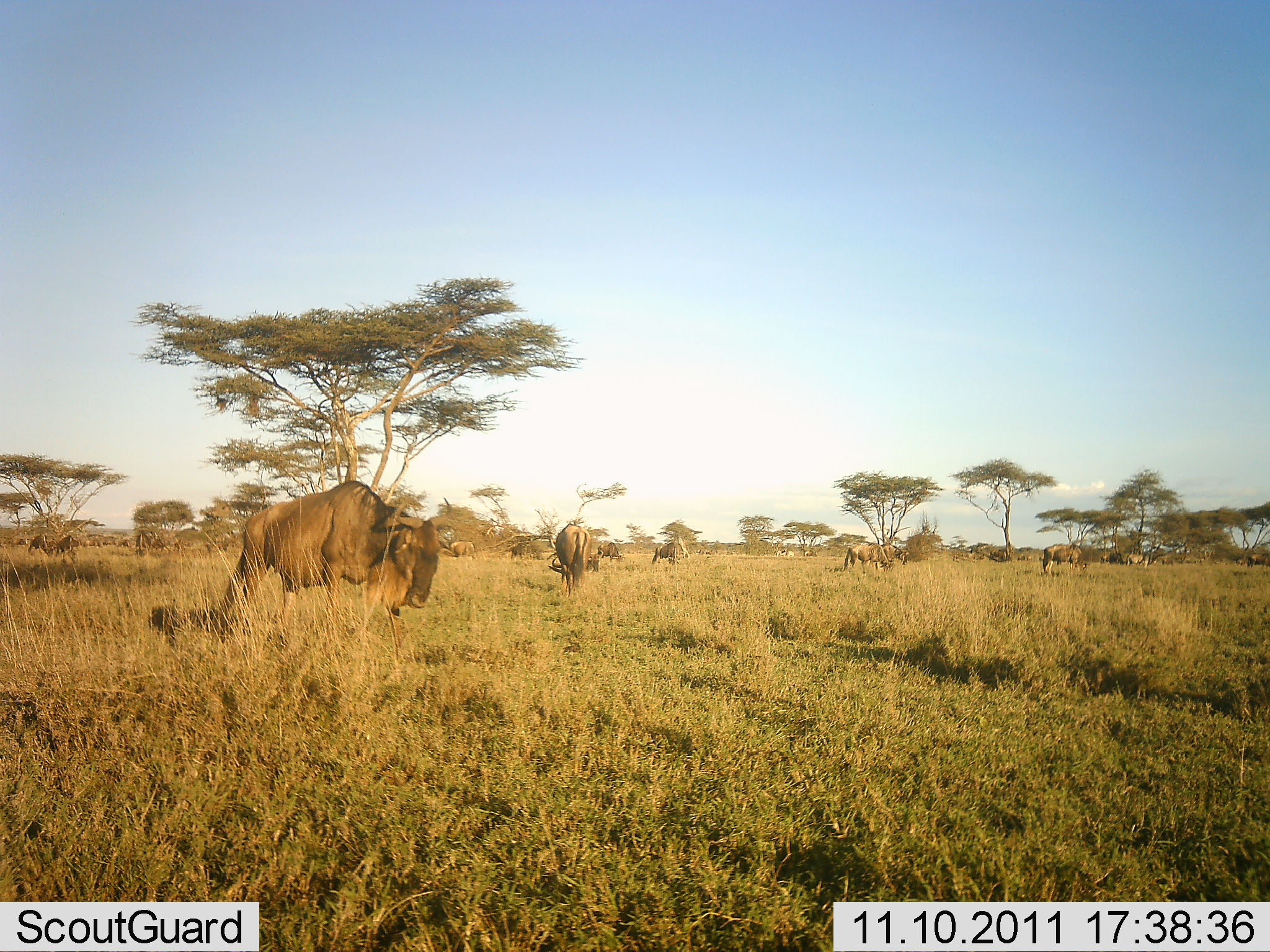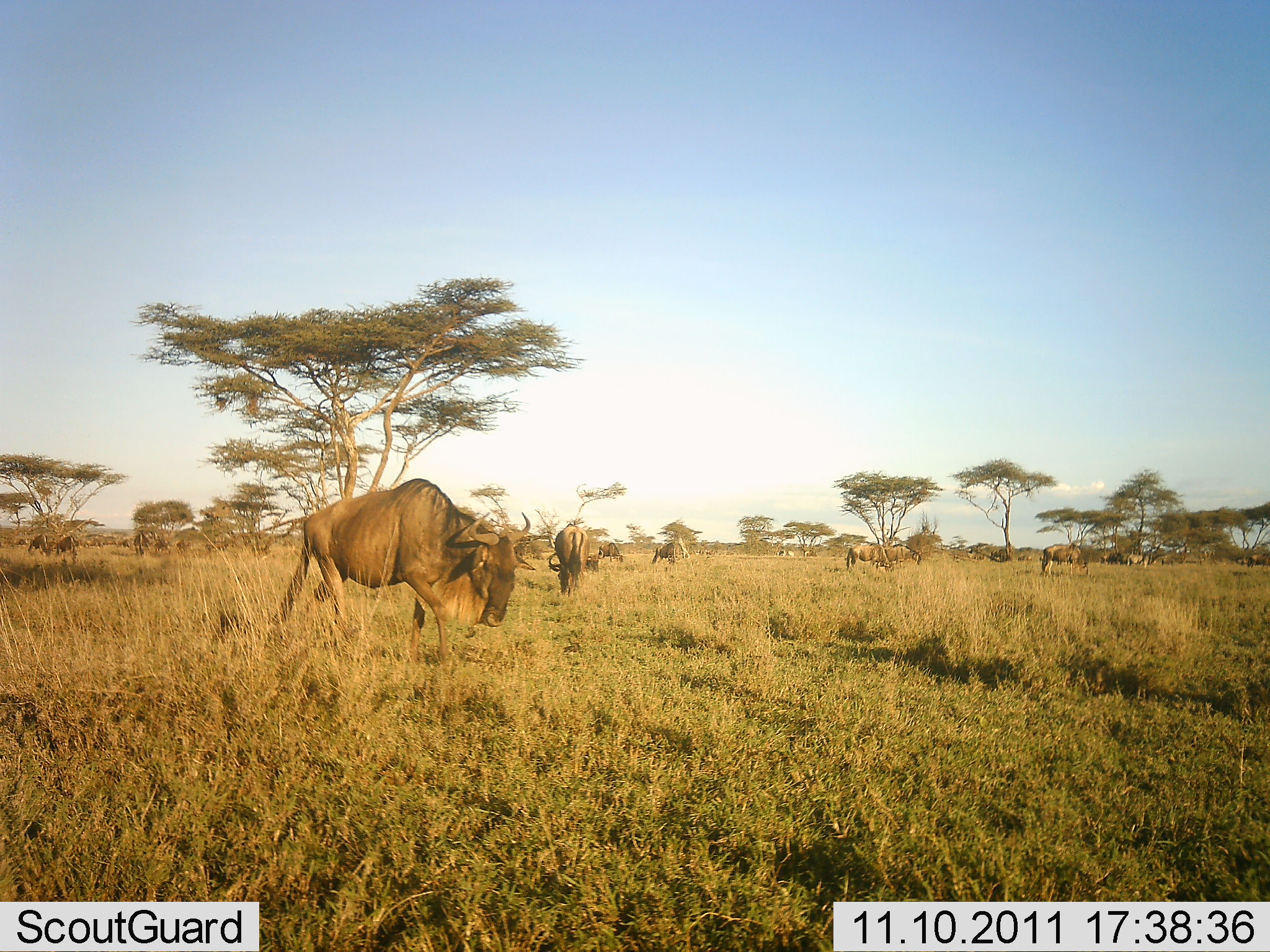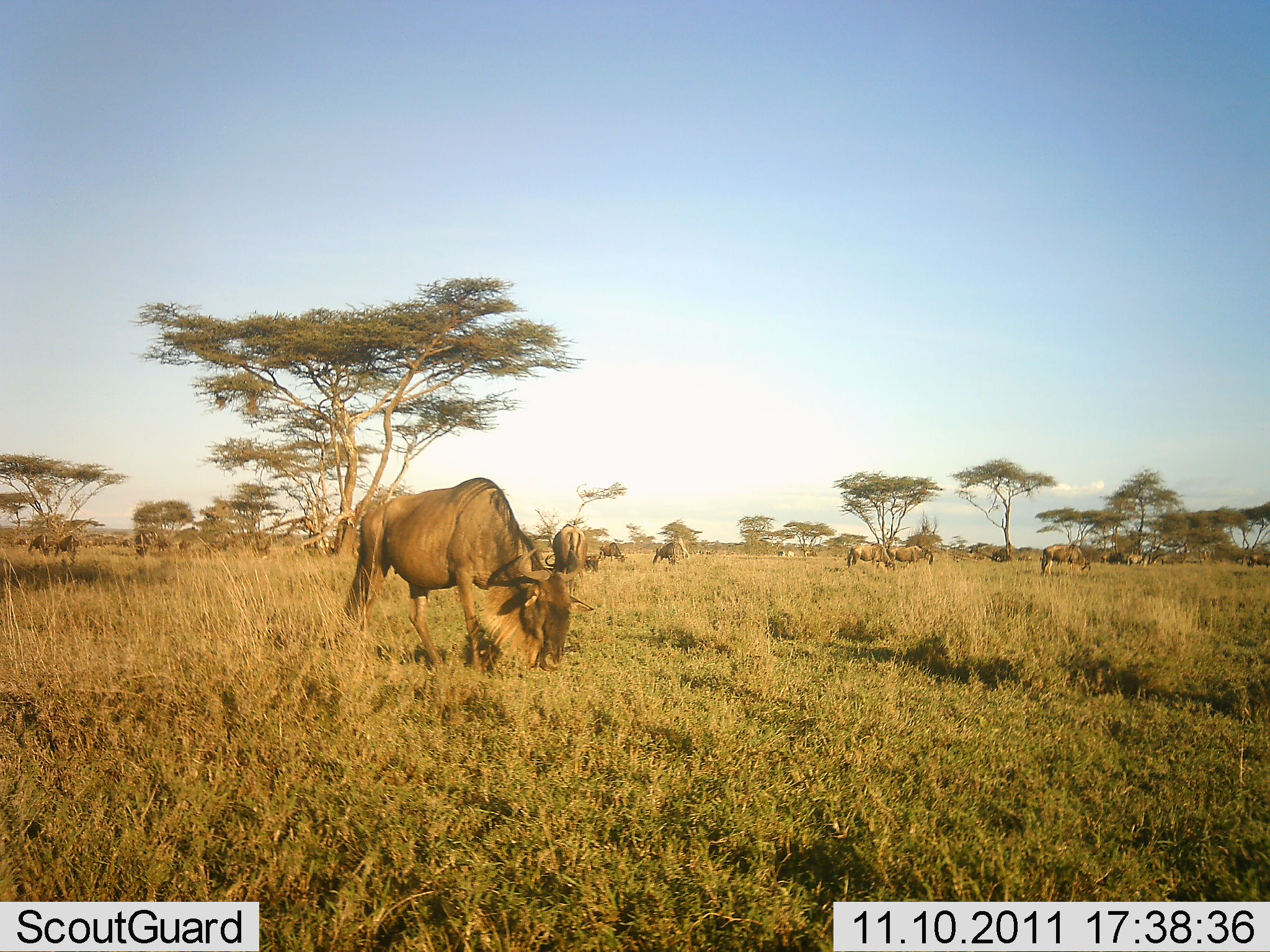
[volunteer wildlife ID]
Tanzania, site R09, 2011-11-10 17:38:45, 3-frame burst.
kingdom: Animalia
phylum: Chordata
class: Mammalia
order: Artiodactyla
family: Bovidae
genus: Connochaetes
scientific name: Connochaetes taurinus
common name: blue wildebeest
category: wildebeest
Wildebeest (blue wildebeest) (Connochaetes taurinus), count 10. Behavior (volunteer vote fractions): standing 46%, resting 0%, moving 23%, interacting 0%. Young present (vote fraction): 0%. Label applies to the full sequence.